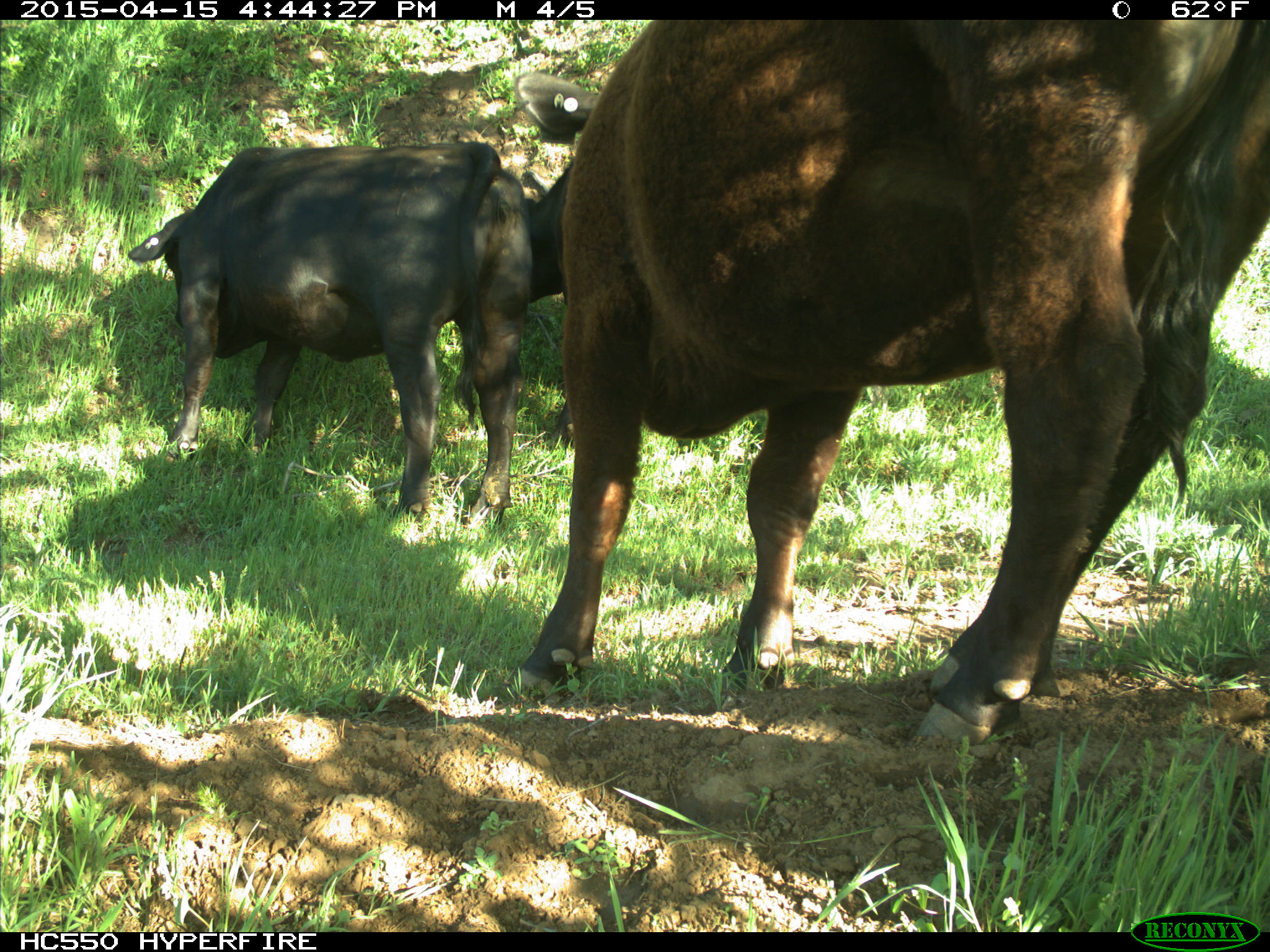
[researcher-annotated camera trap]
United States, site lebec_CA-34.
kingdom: Animalia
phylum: Chordata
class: Mammalia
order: Artiodactyla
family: Bovidae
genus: Bos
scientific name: Bos taurus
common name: domestic cow